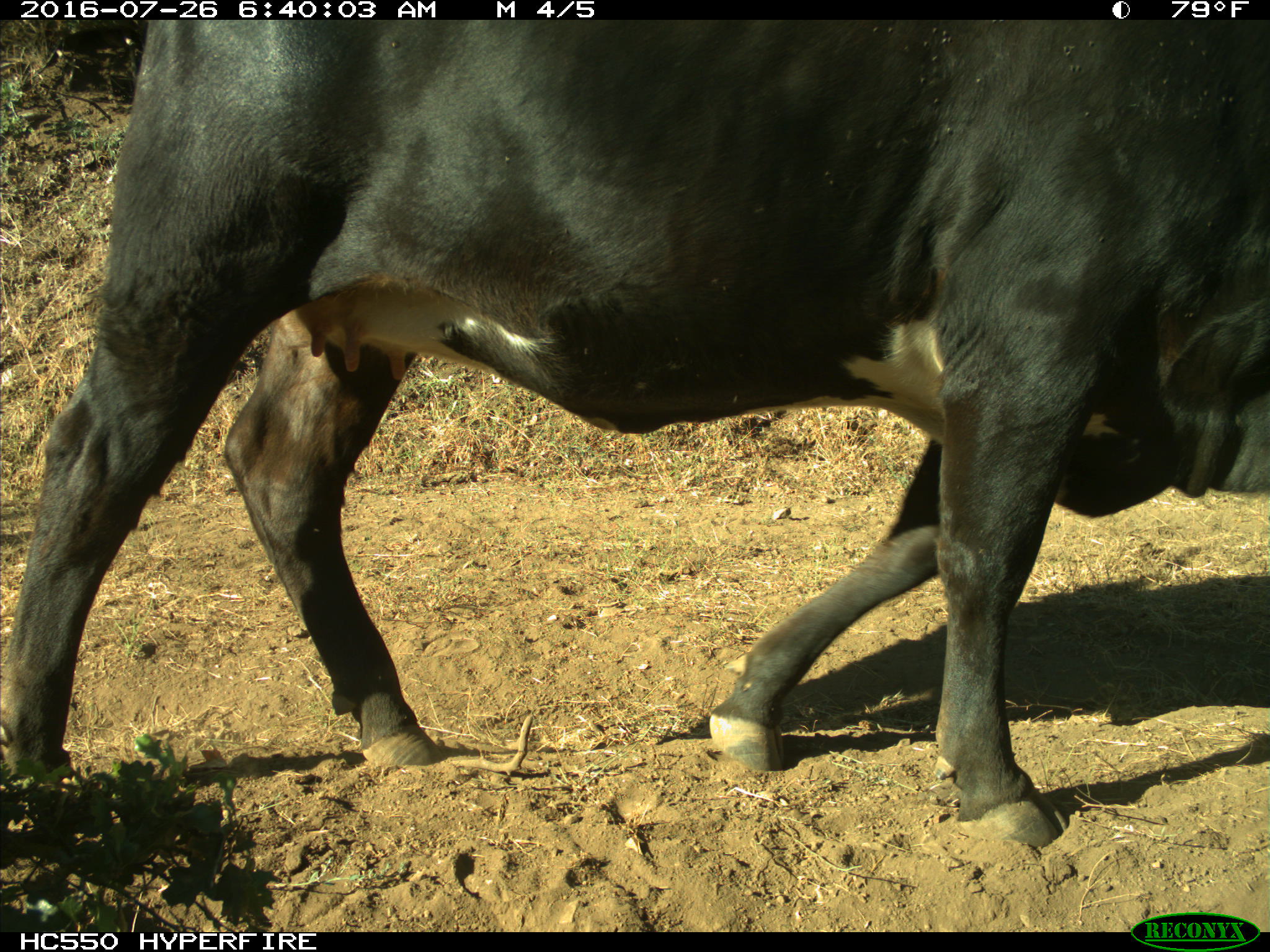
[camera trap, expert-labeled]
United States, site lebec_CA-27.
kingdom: Animalia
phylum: Chordata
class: Mammalia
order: Artiodactyla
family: Bovidae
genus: Bos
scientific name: Bos taurus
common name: domestic cow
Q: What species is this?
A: Bos taurus (domestic cow).